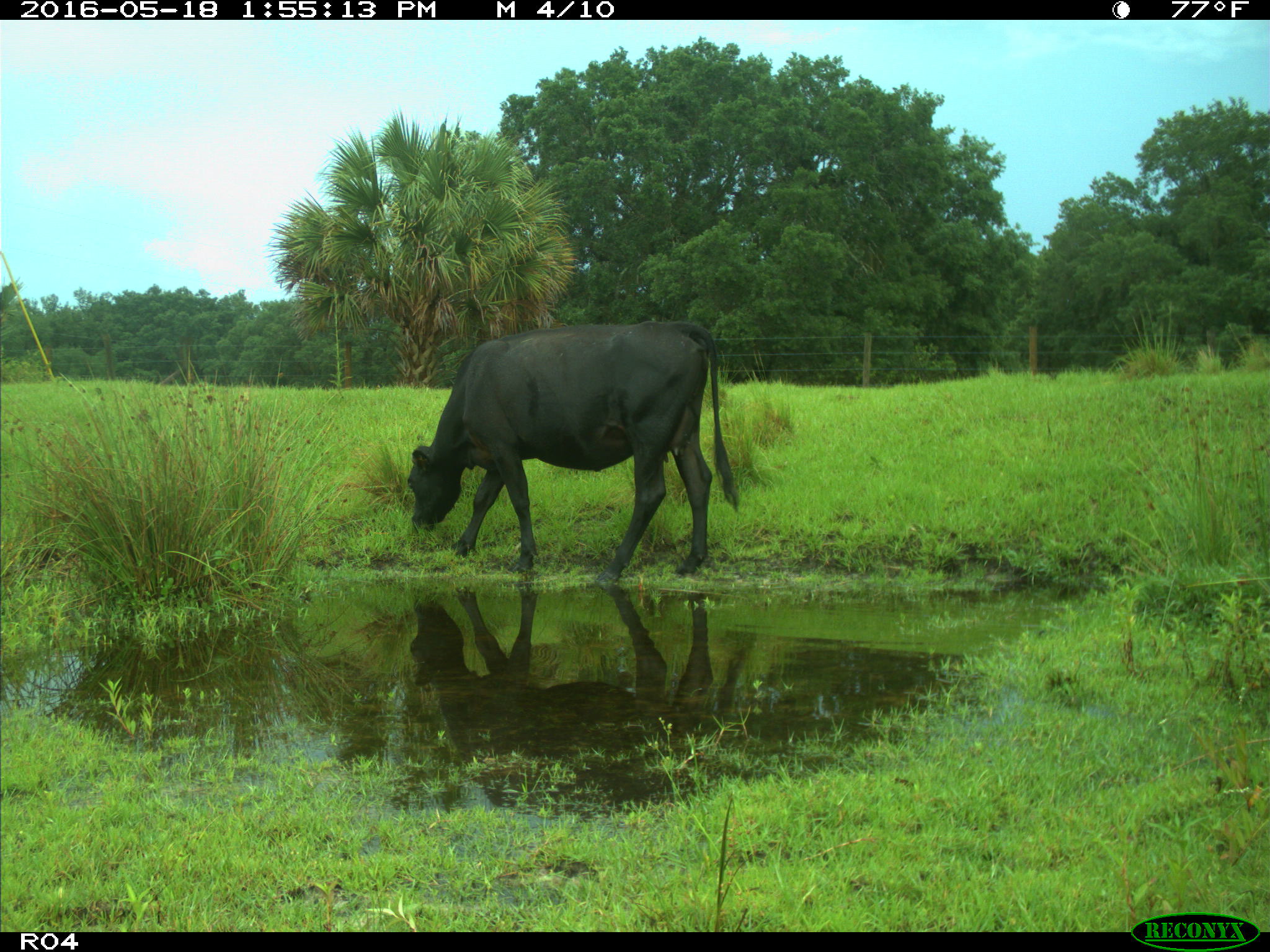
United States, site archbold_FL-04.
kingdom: Animalia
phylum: Chordata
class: Mammalia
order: Artiodactyla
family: Bovidae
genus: Bos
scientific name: Bos taurus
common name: domestic cow